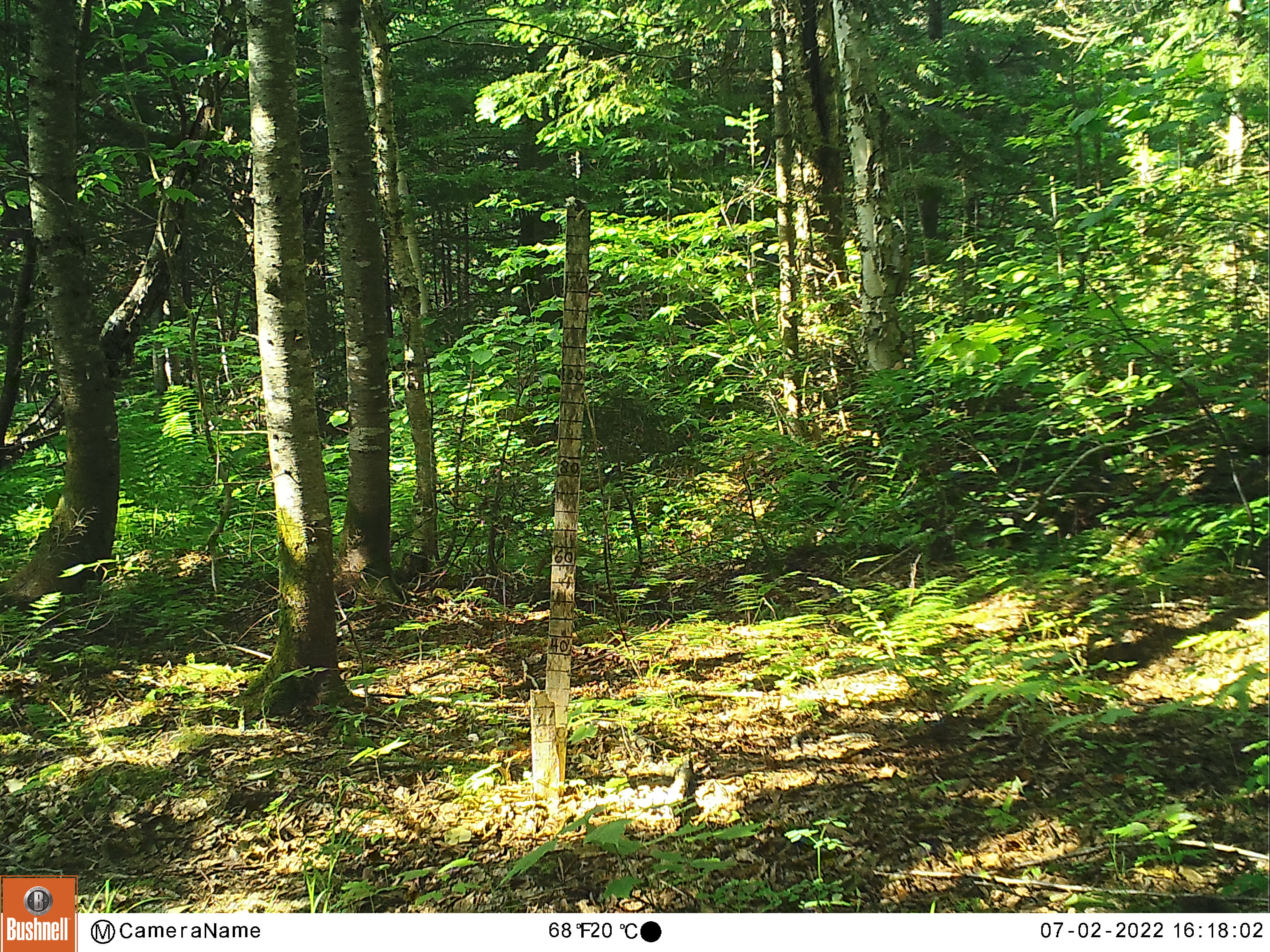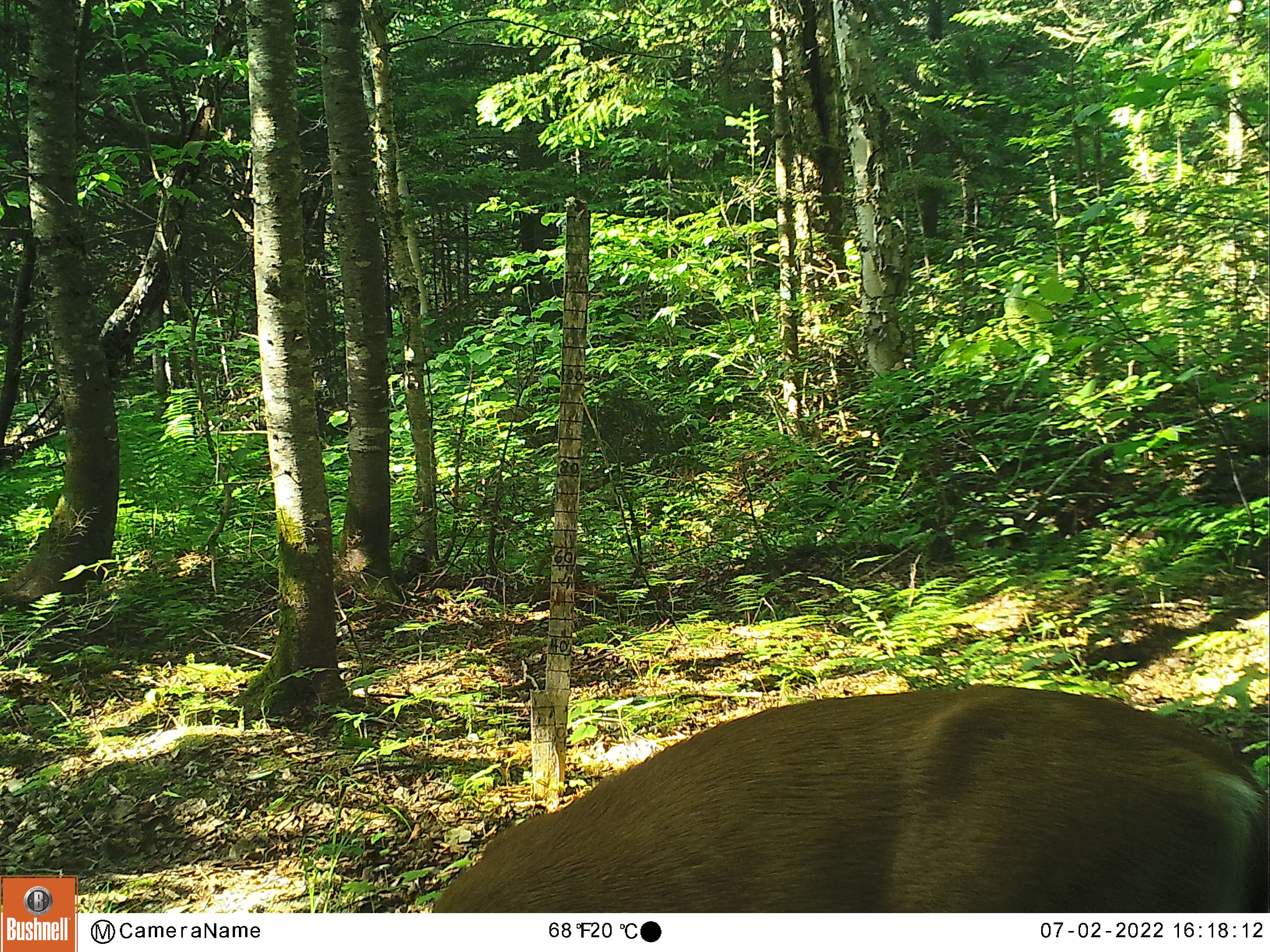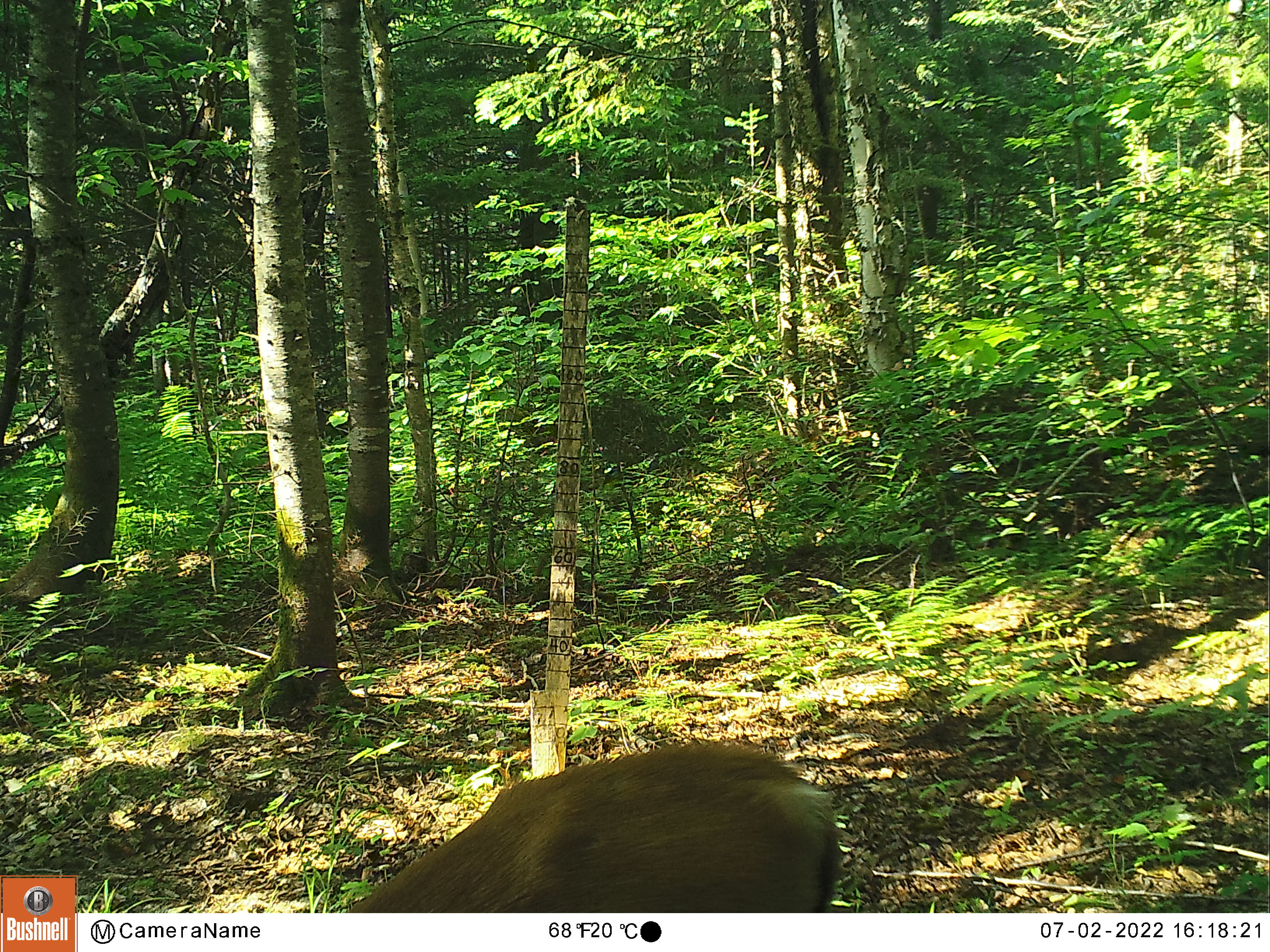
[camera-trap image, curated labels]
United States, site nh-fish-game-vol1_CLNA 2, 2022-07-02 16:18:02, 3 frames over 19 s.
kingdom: Animalia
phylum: Chordata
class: Mammalia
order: Artiodactyla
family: Cervidae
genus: Odocoileus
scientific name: Odocoileus virginianus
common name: white-tailed deer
White-tailed deer (Odocoileus virginianus).